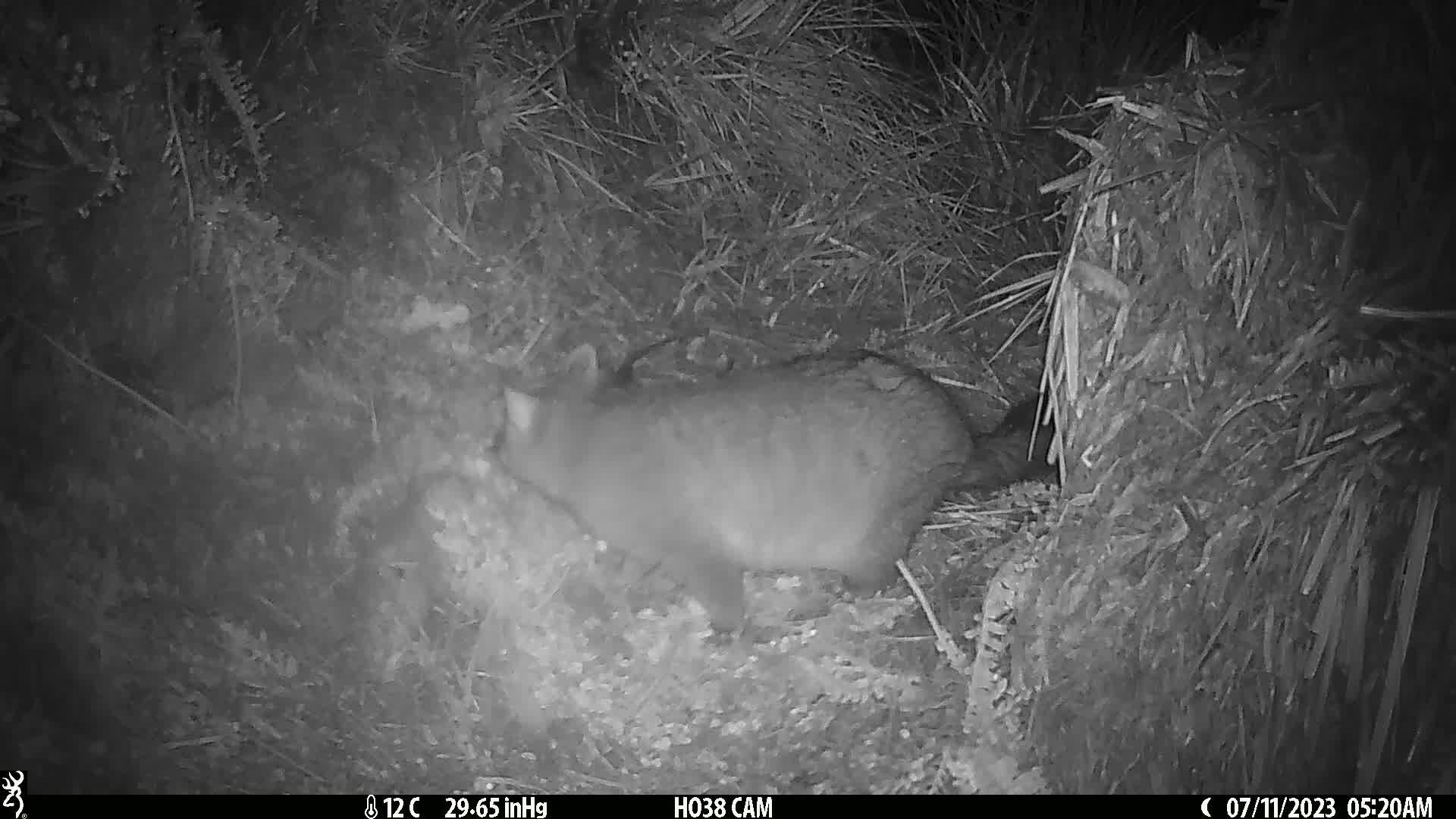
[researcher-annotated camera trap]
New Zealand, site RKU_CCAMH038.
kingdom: Animalia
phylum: Chordata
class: Mammalia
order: Diprotodontia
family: Phalangeridae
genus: Trichosurus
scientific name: Trichosurus vulpecula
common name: common brushtail possum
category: possum